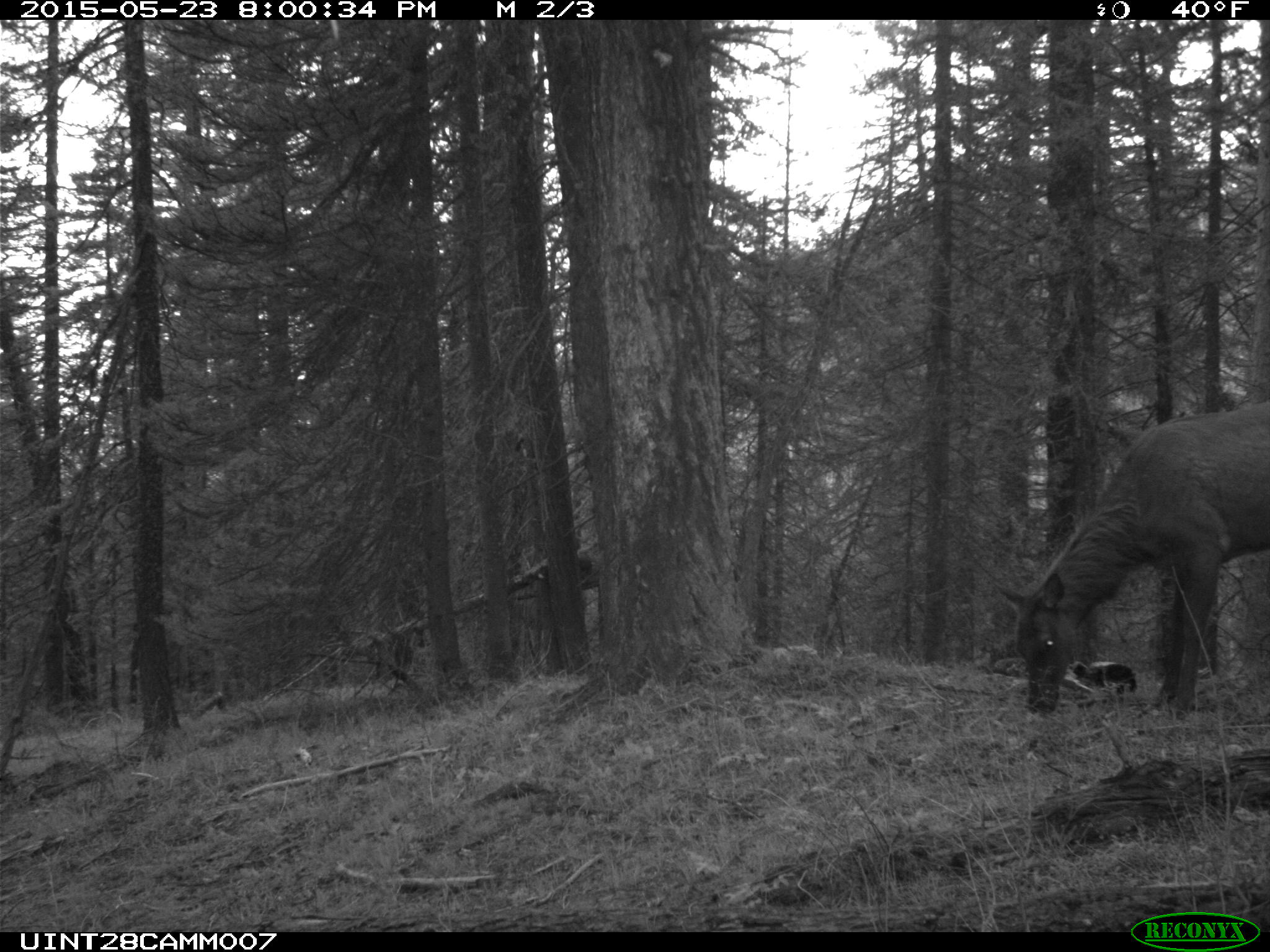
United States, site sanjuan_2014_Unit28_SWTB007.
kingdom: Animalia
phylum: Chordata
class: Mammalia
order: Artiodactyla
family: Cervidae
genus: Cervus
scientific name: Cervus elaphus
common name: red deer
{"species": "Cervus elaphus (red deer)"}